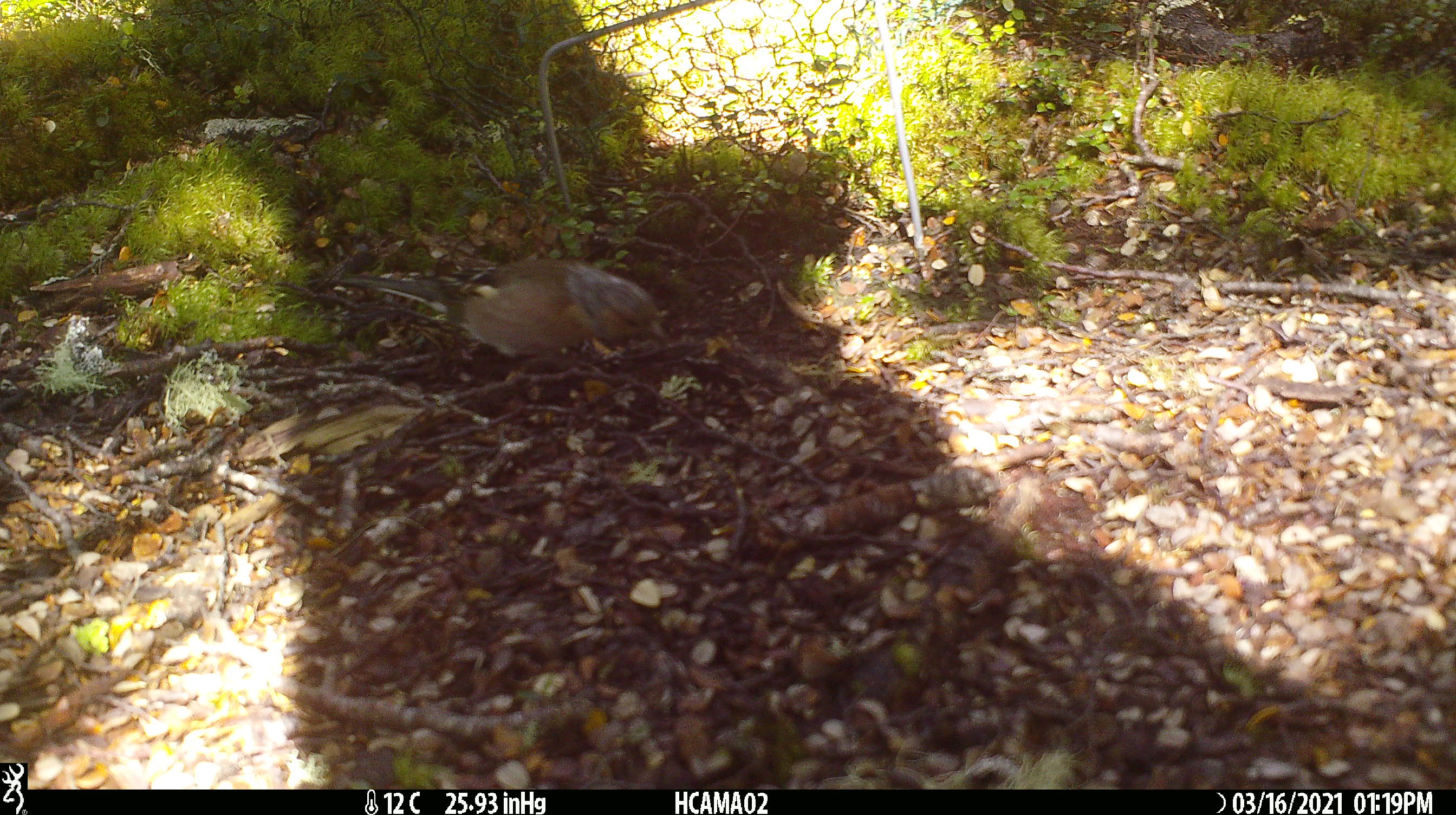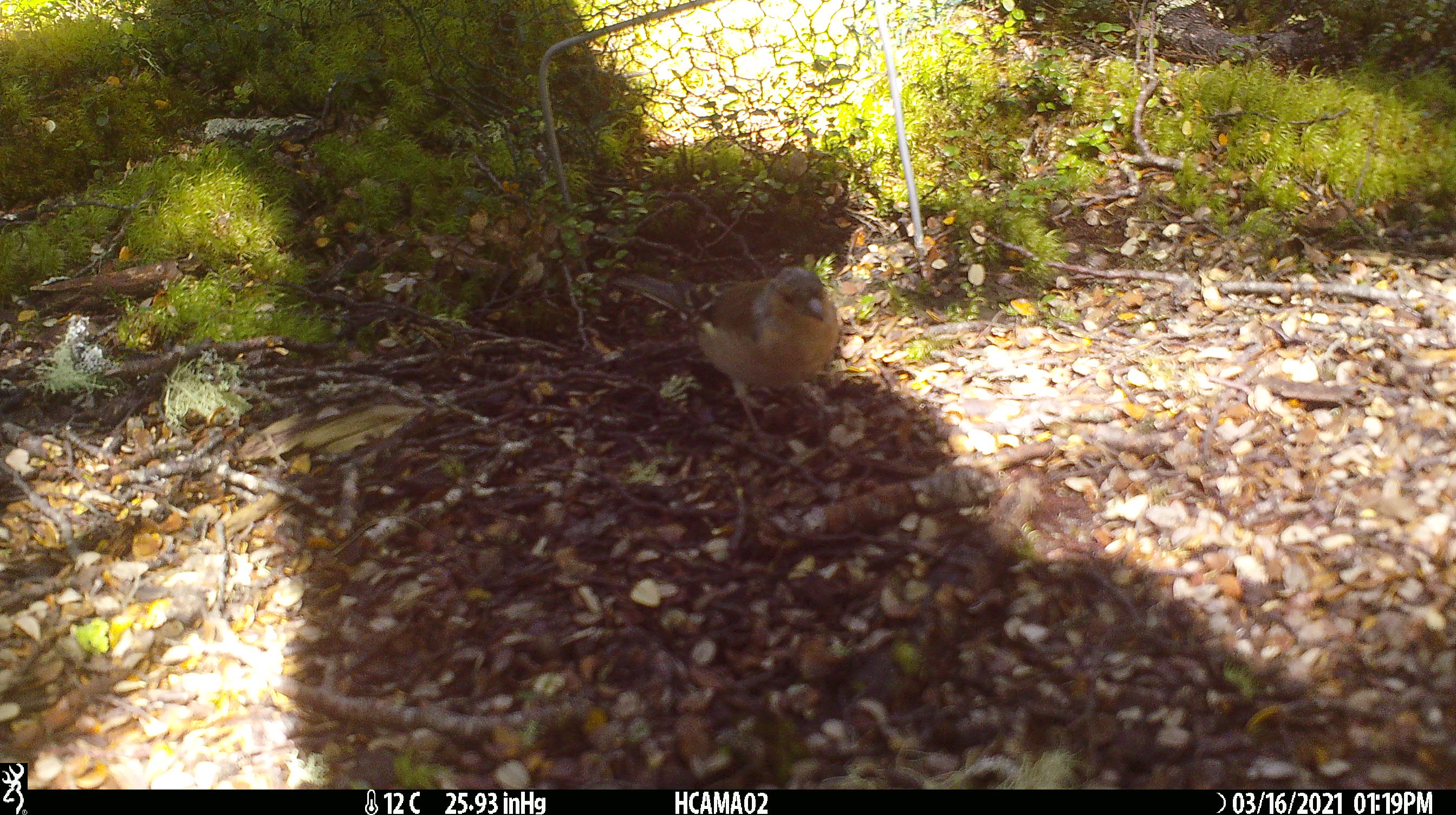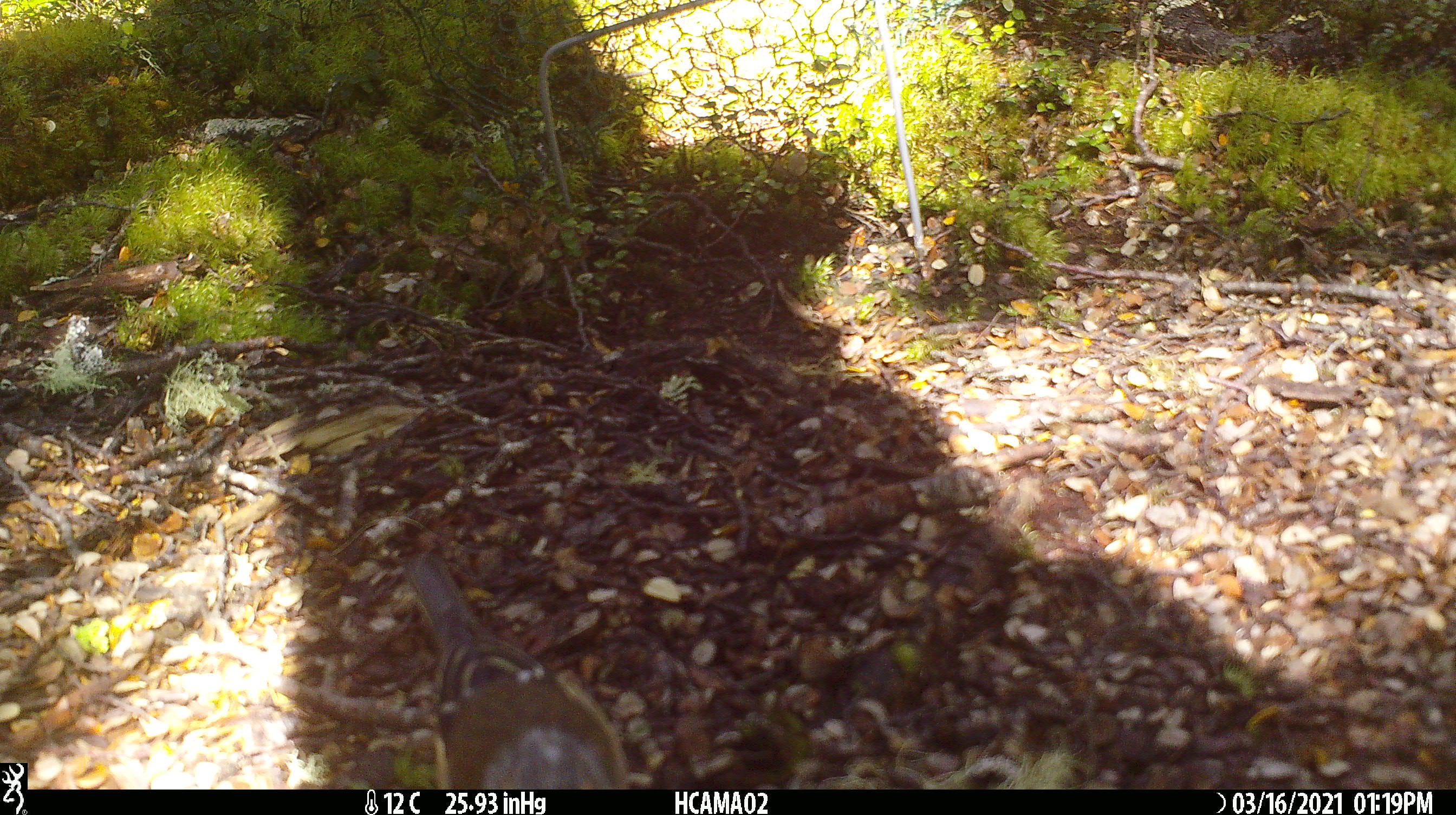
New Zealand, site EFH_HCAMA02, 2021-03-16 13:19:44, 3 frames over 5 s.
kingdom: Animalia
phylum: Chordata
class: Aves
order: Passeriformes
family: Fringillidae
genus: Fringilla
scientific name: Fringilla coelebs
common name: common chaffinch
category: chaffinch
Chaffinch (common chaffinch) (Fringilla coelebs).